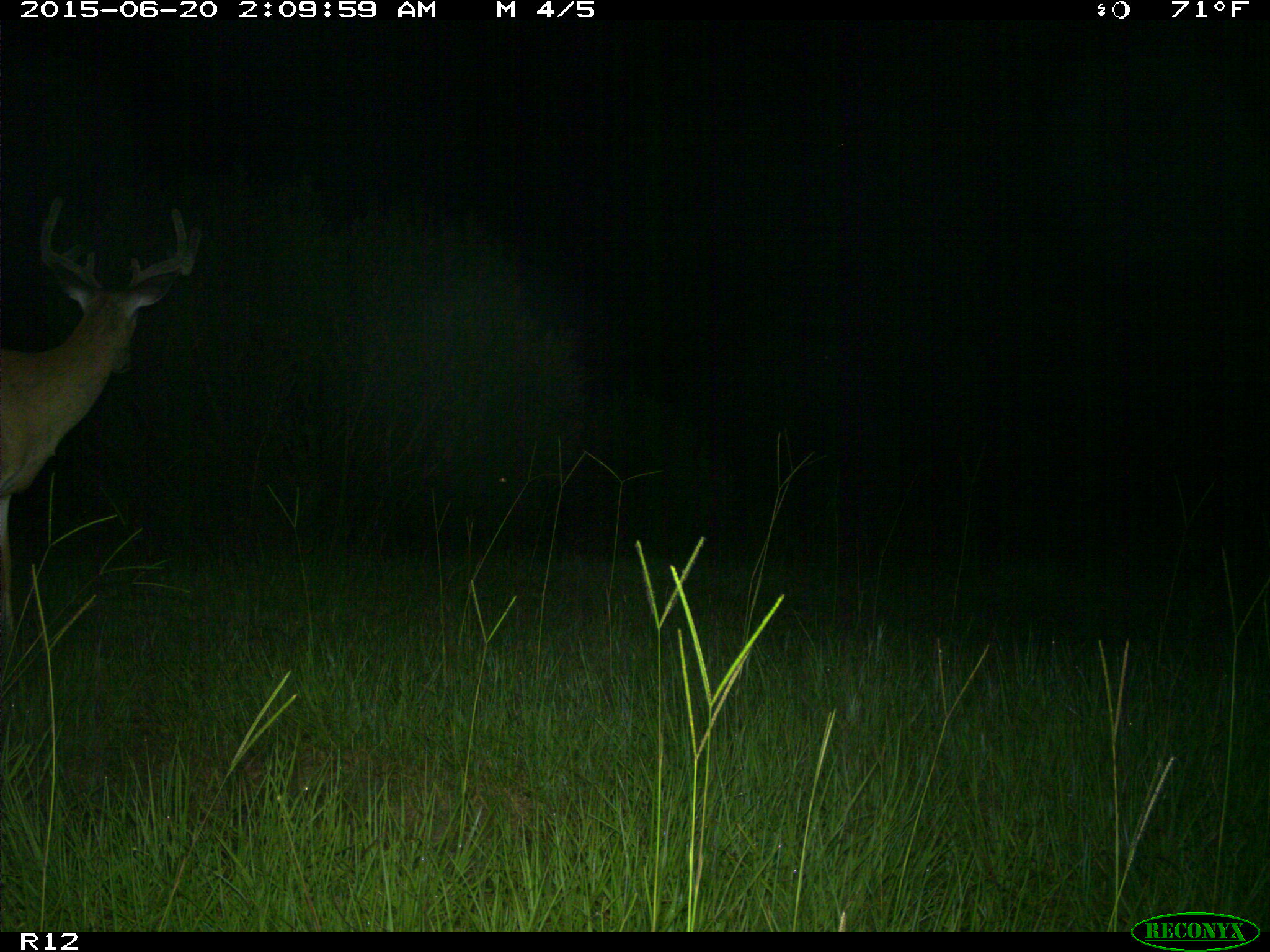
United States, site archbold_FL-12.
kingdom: Animalia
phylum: Chordata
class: Mammalia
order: Artiodactyla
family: Cervidae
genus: Odocoileus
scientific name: Odocoileus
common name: deer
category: unidentified deer